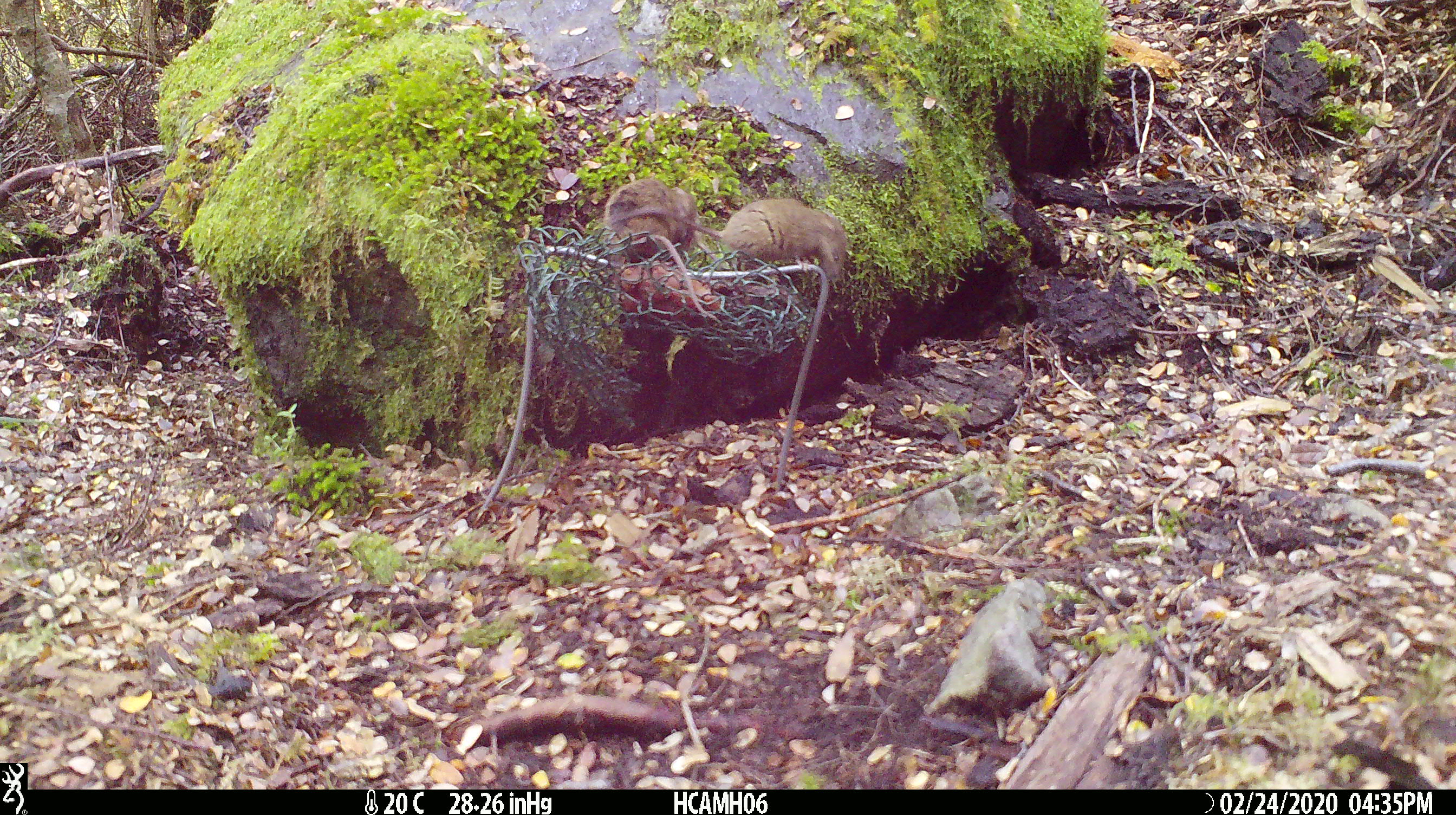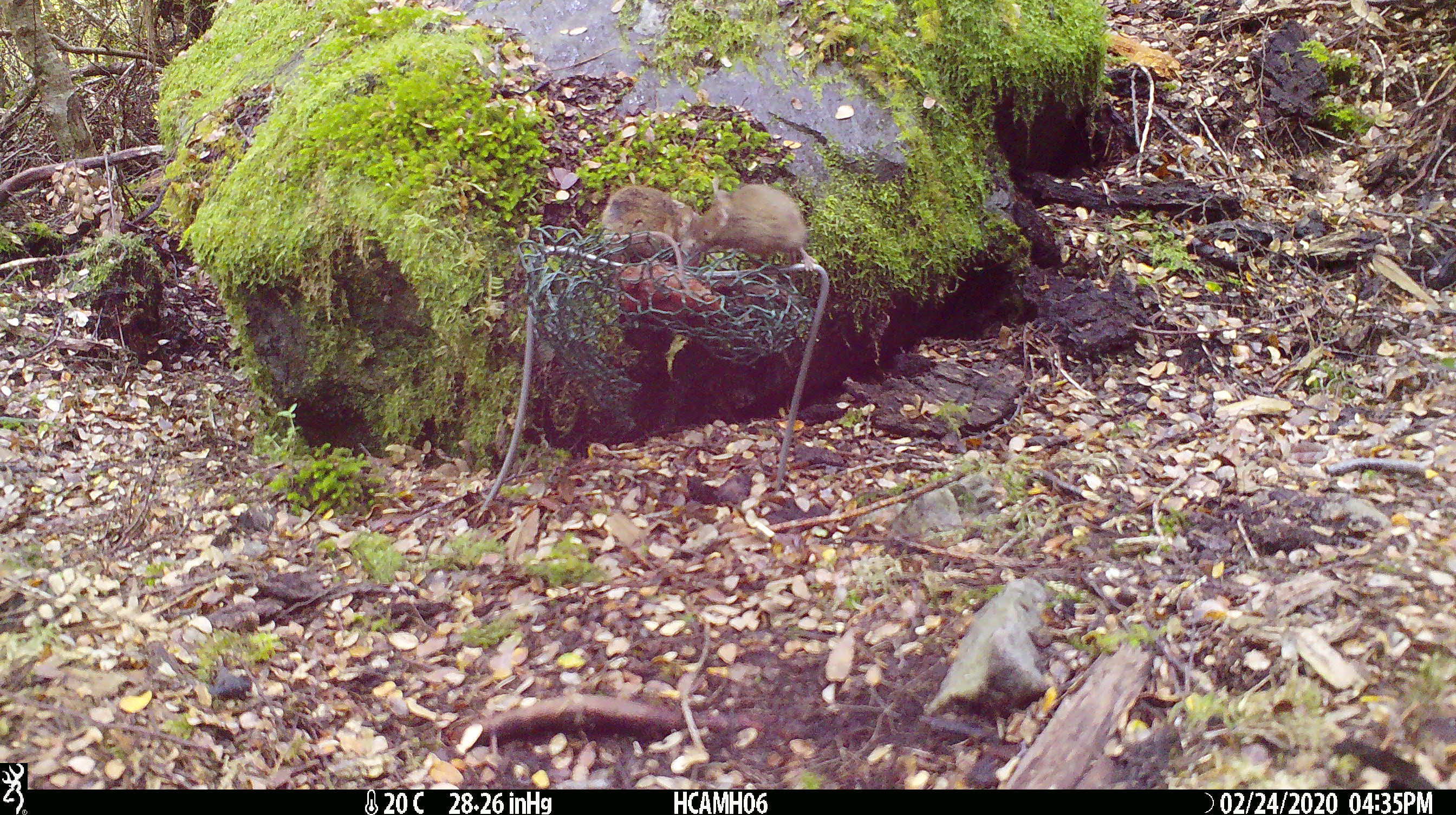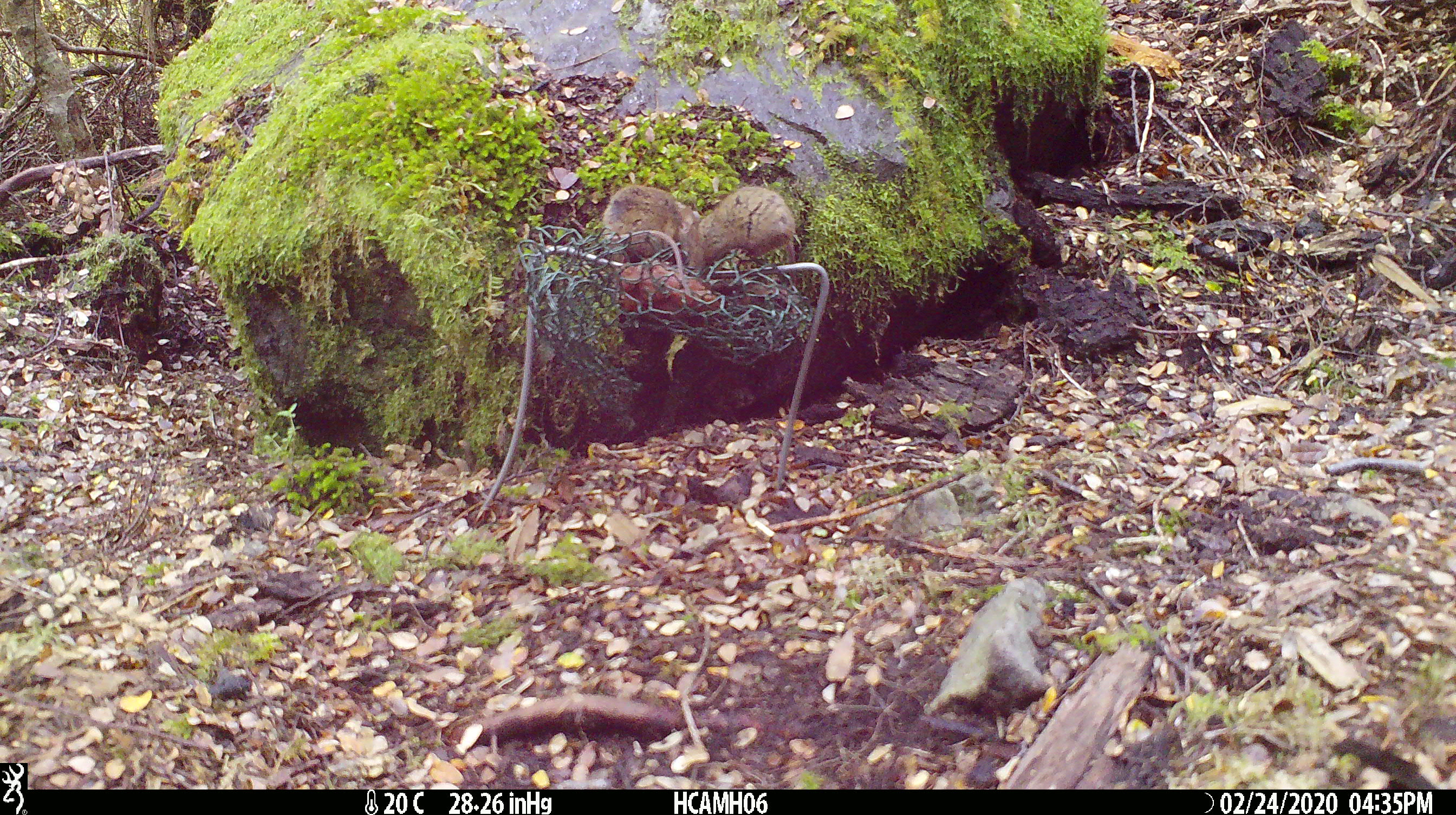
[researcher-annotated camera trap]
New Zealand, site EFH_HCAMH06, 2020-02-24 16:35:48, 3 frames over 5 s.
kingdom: Animalia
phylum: Chordata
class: Mammalia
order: Rodentia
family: Muridae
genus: Mus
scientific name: Mus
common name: mouse